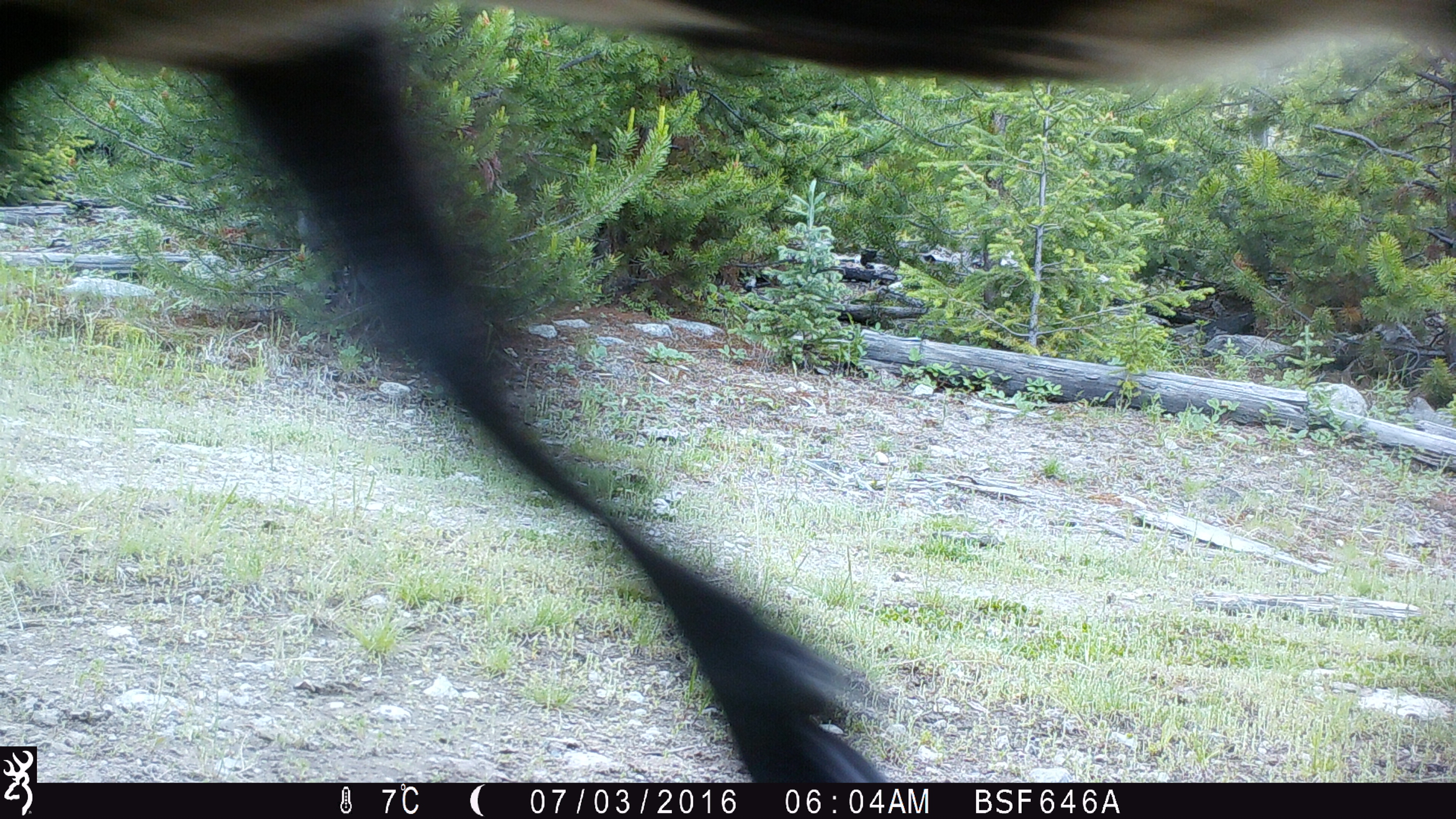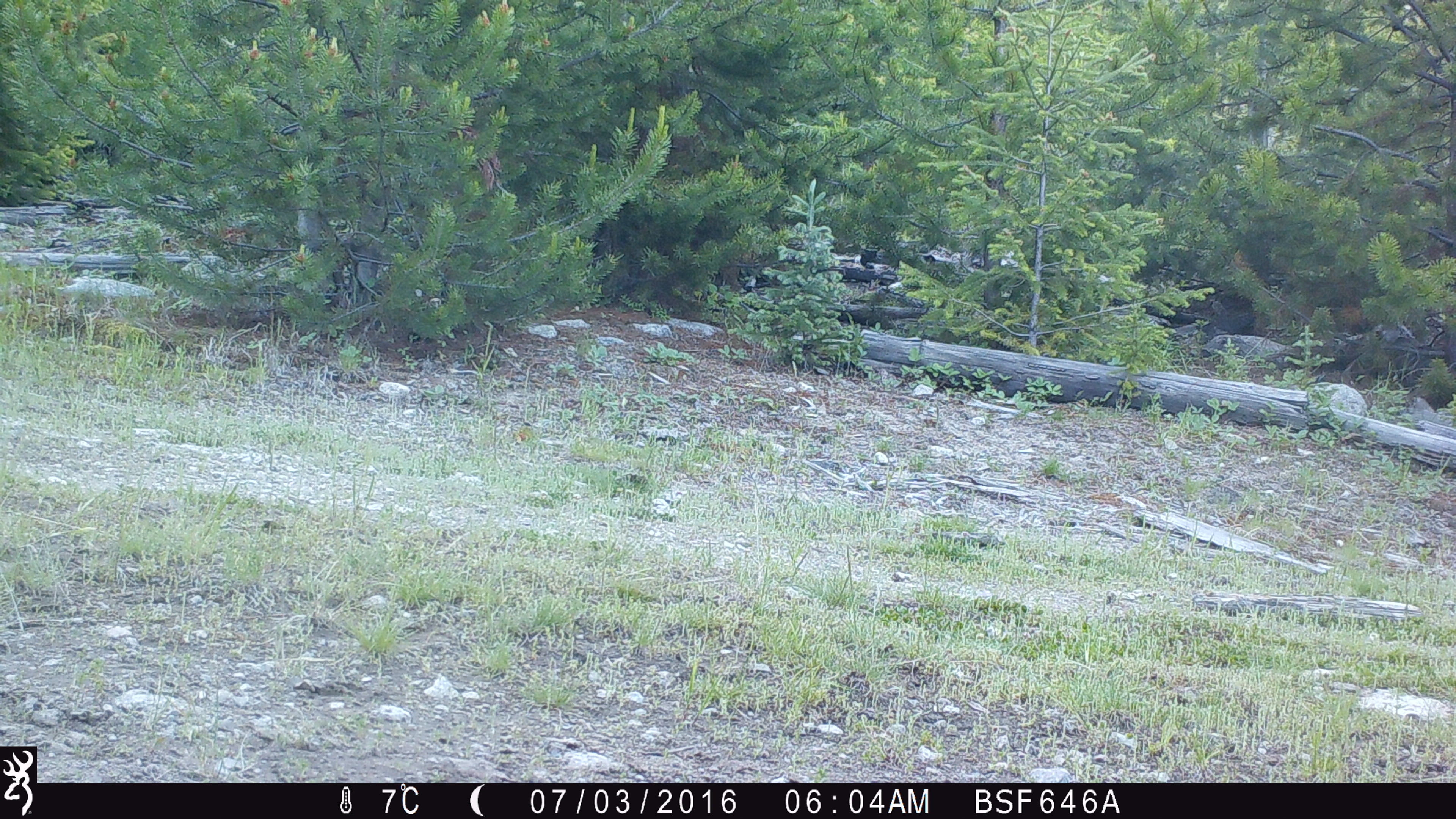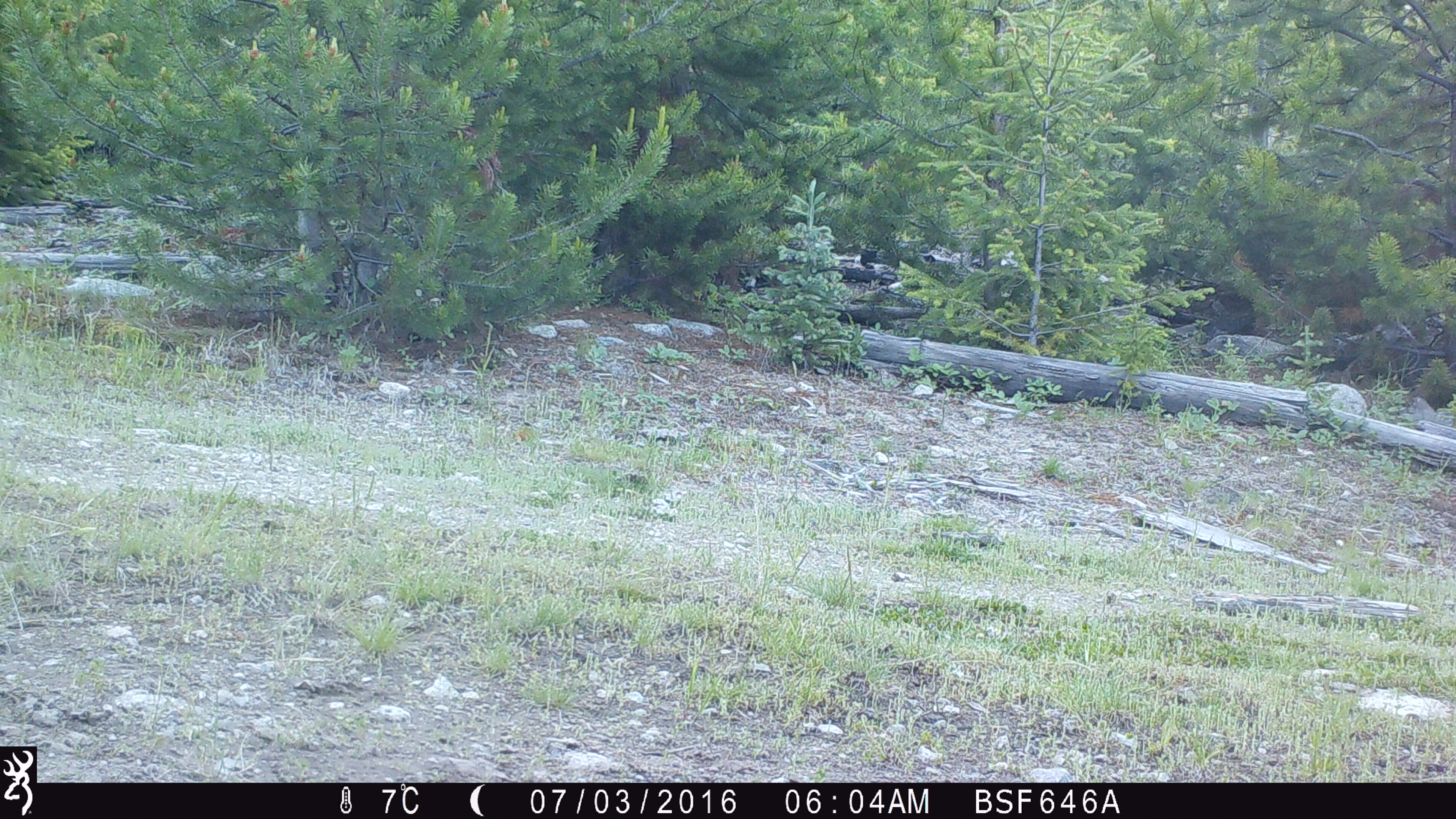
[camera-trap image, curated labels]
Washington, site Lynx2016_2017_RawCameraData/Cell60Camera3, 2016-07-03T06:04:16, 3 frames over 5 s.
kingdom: Animalia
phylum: Chordata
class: Mammalia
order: Artiodactyla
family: Bovidae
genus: Bos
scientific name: Bos taurus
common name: domestic cattle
Domestic cattle (Bos taurus). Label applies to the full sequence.